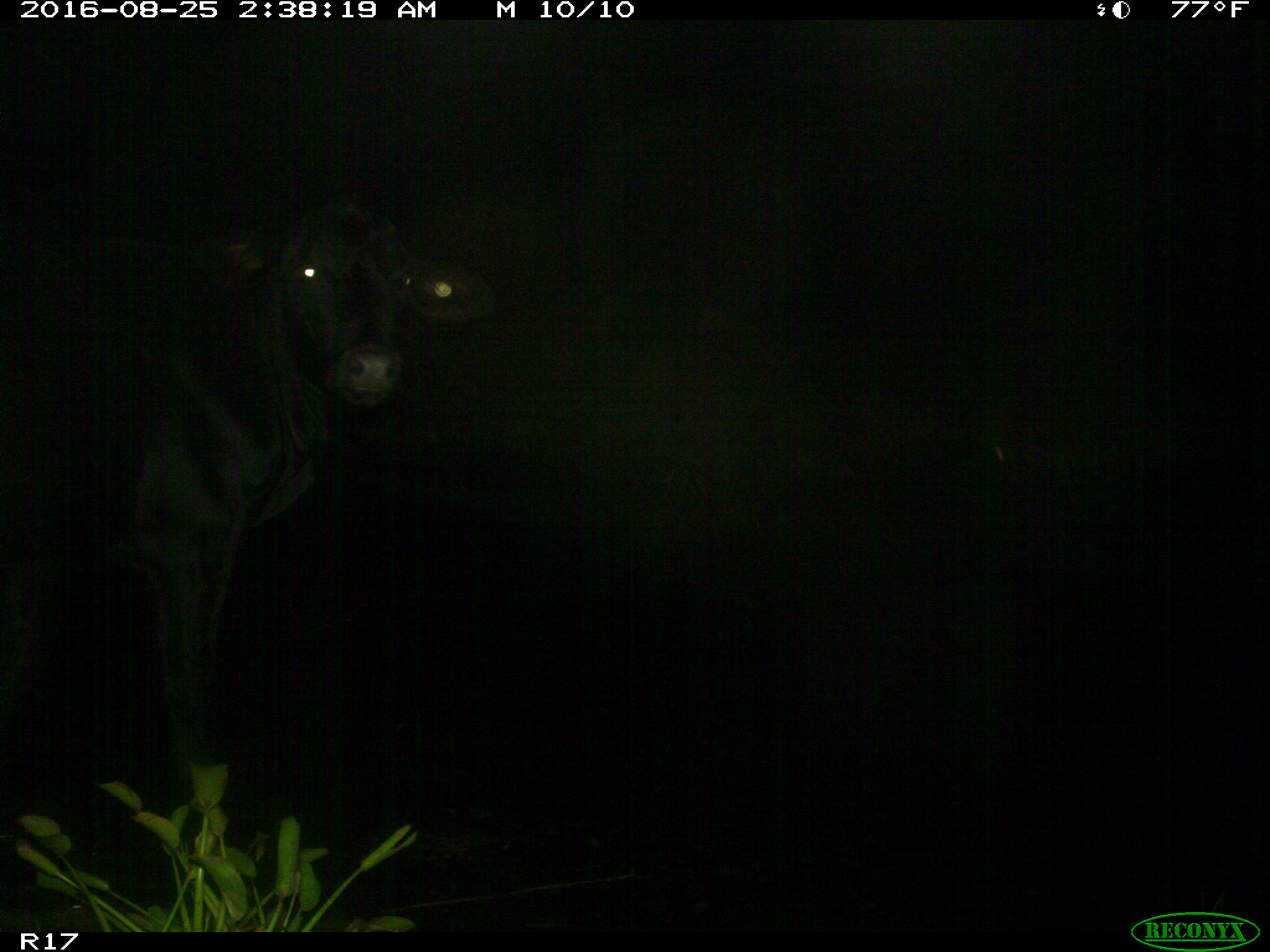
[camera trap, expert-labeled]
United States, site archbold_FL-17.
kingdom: Animalia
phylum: Chordata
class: Mammalia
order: Artiodactyla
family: Bovidae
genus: Bos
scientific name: Bos taurus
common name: domestic cow